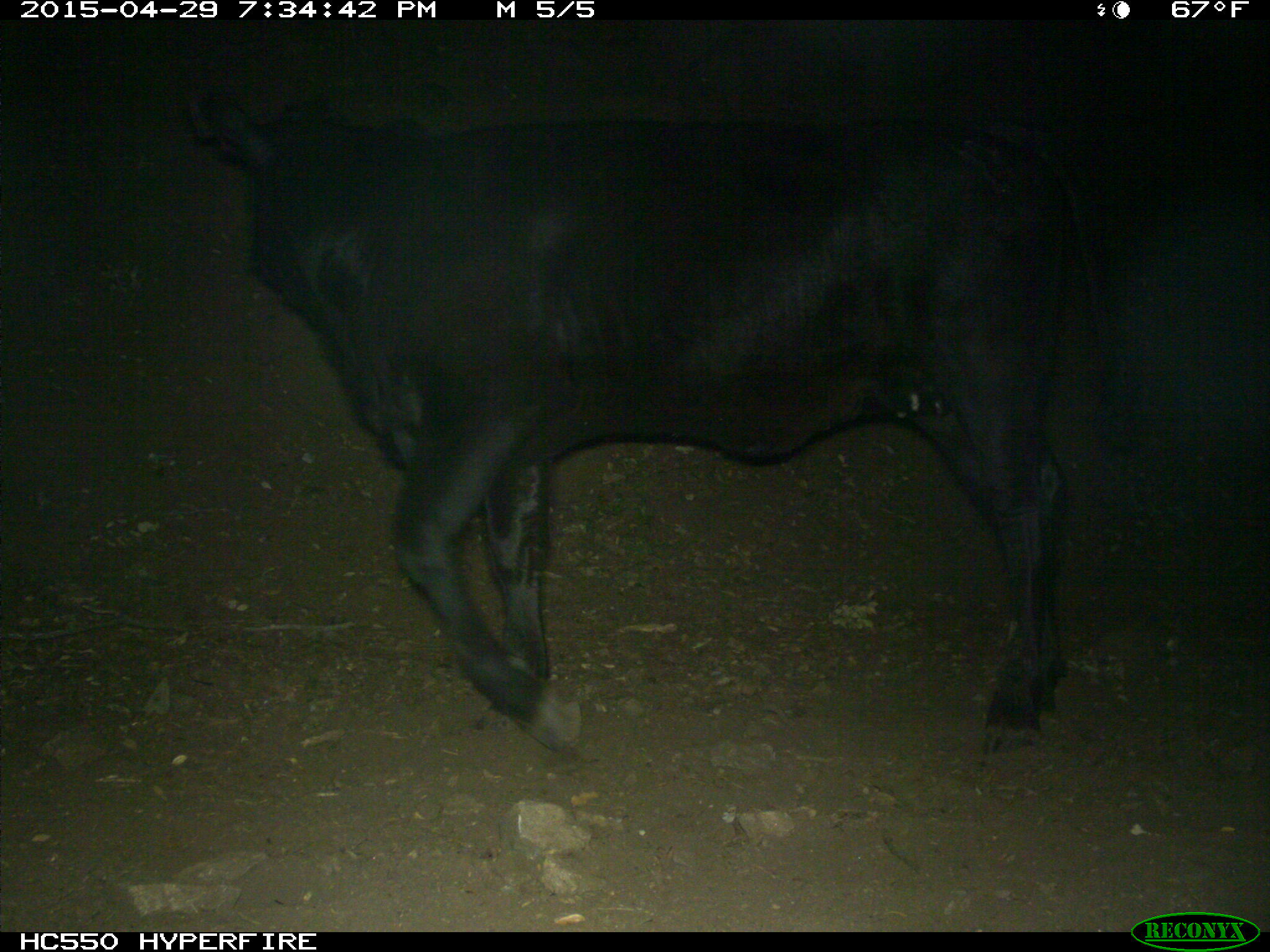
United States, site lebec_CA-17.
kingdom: Animalia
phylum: Chordata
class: Mammalia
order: Artiodactyla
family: Bovidae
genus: Bos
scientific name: Bos taurus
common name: domestic cow